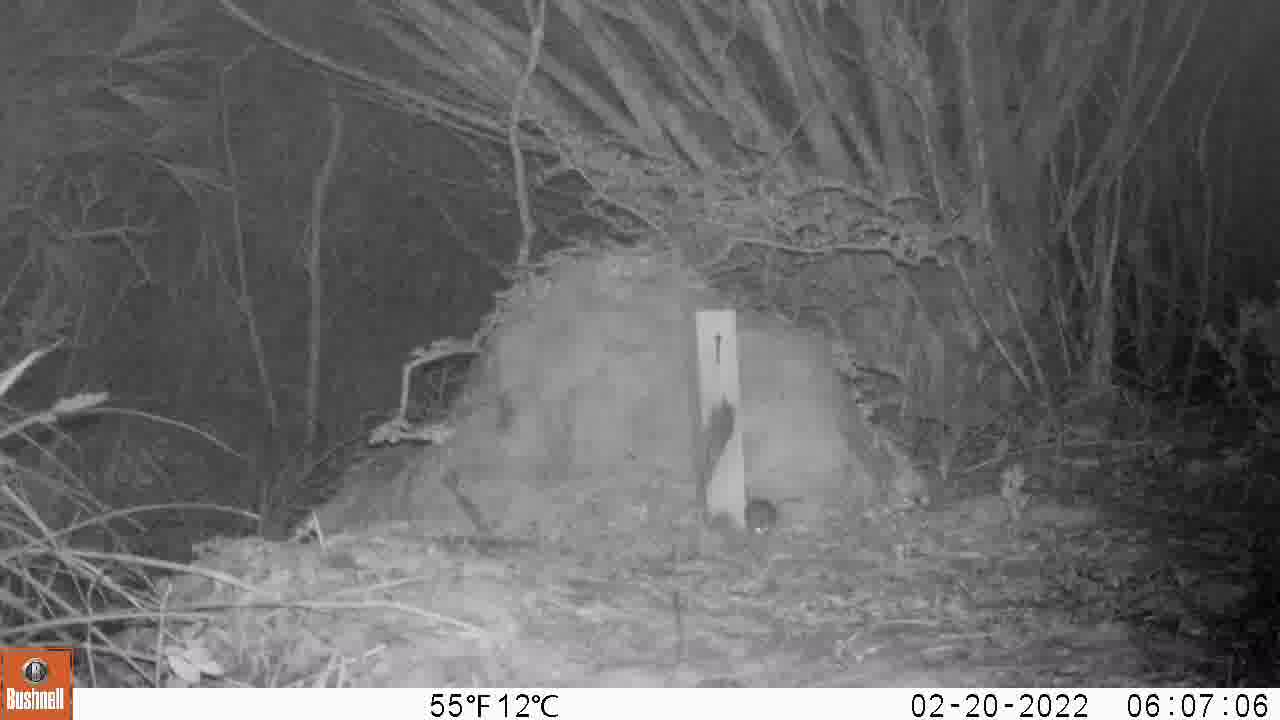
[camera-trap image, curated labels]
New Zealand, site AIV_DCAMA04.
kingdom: Animalia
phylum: Chordata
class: Mammalia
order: Rodentia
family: Muridae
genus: Mus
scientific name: Mus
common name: mouse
Mouse (Mus).